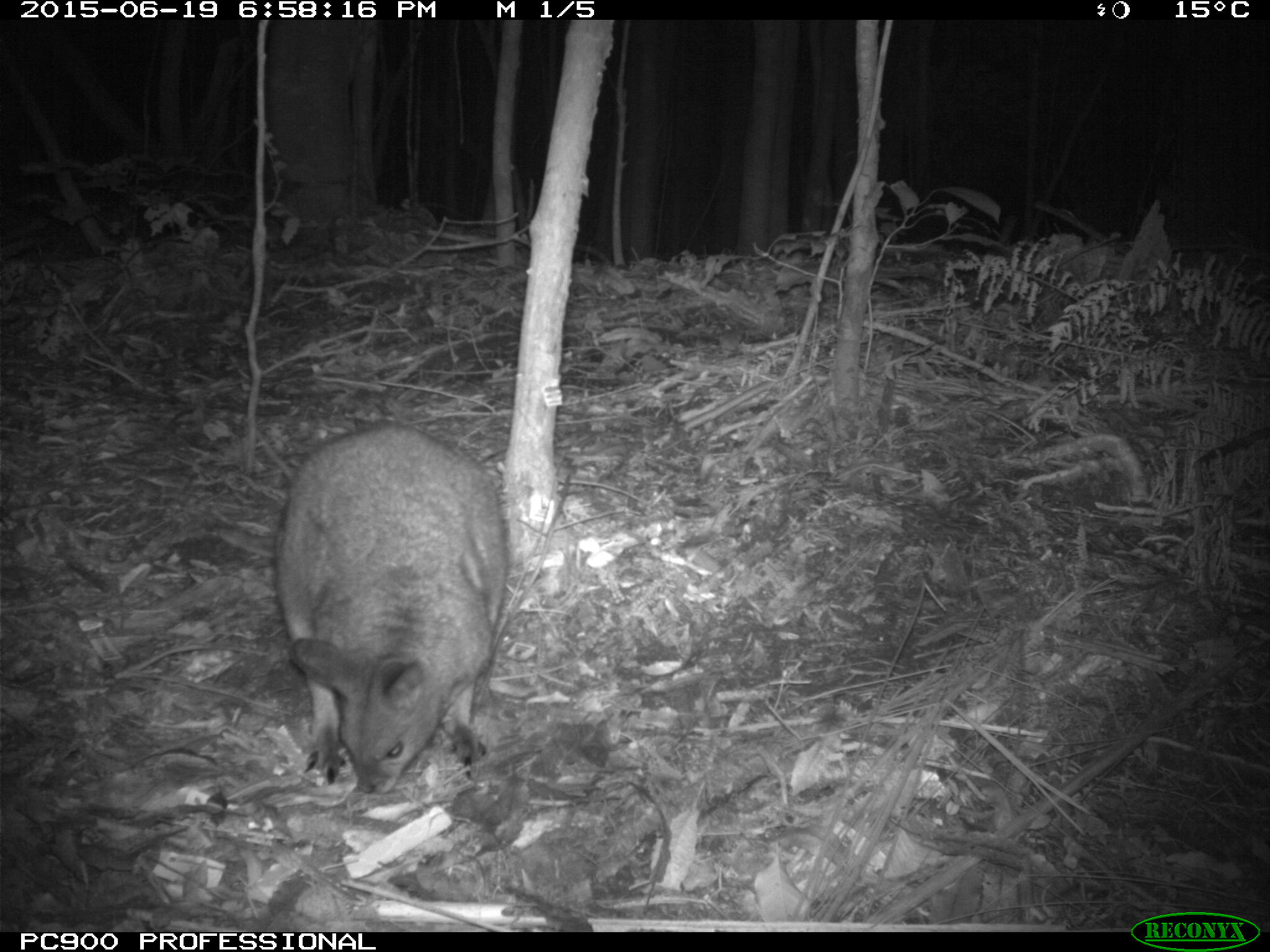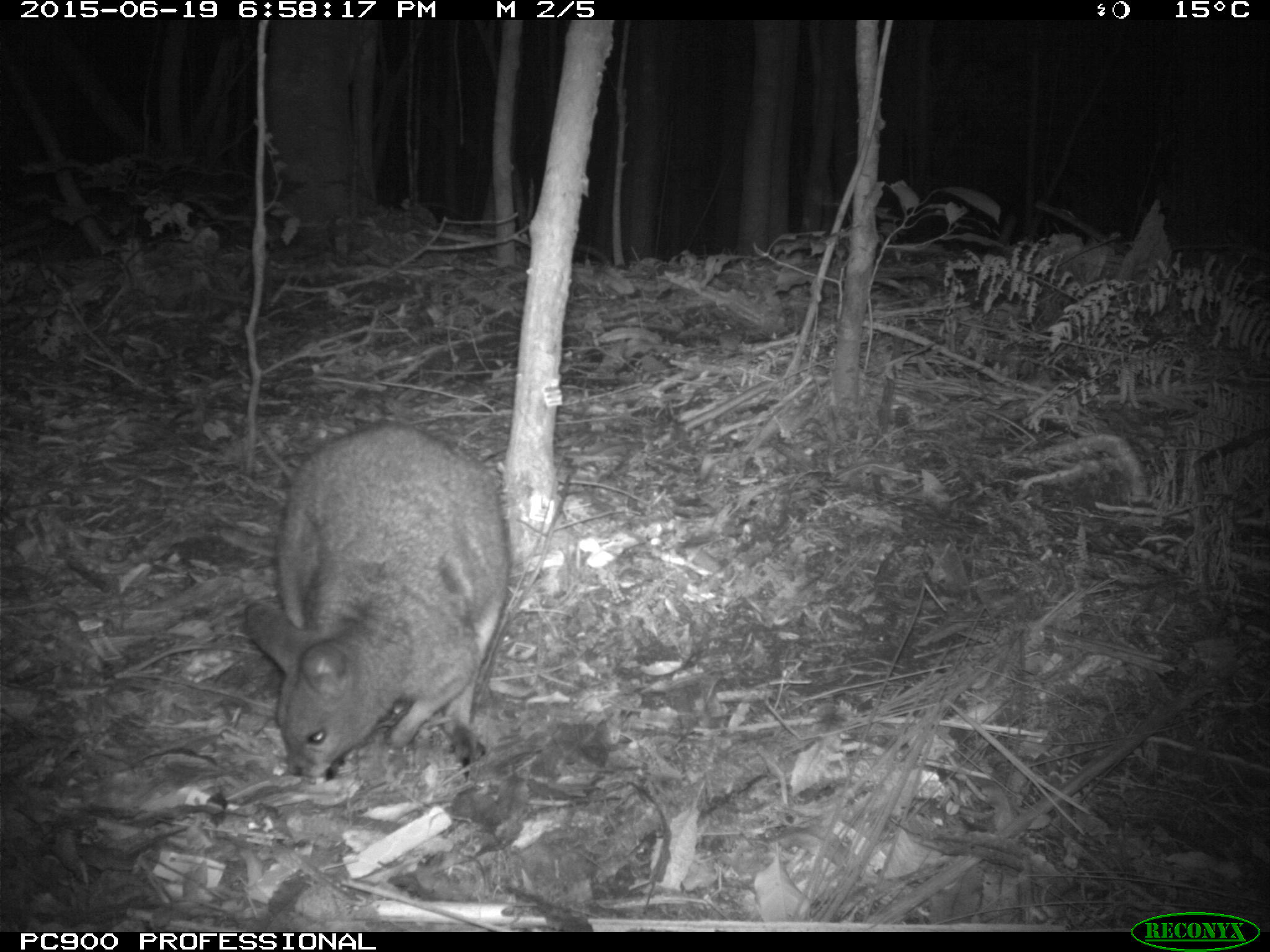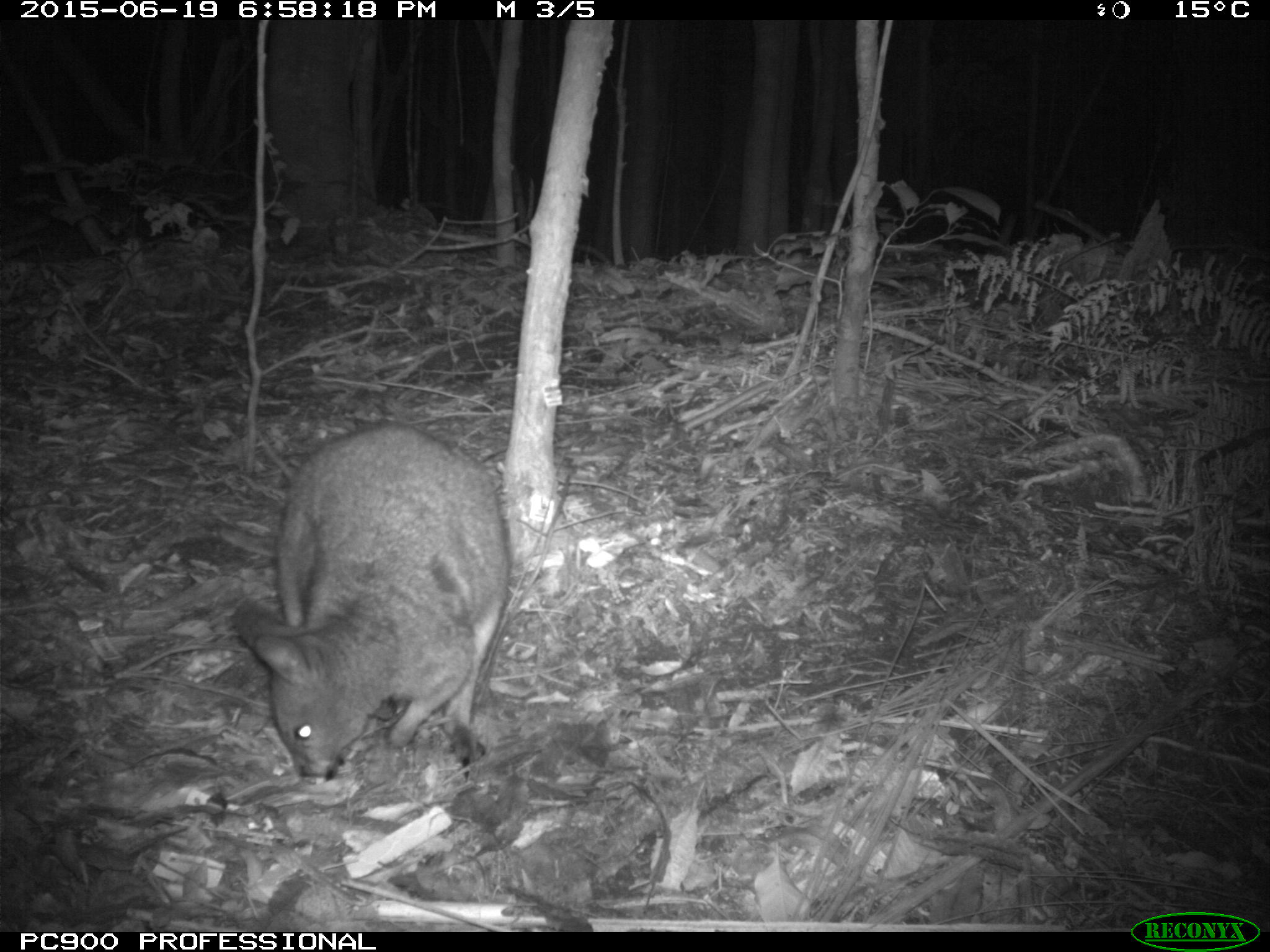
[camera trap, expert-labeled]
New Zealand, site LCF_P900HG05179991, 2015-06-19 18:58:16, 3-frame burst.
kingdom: Animalia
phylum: Chordata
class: Mammalia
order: Diprotodontia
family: Macropodidae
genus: Notamacropus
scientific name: Notamacropus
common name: wallaby